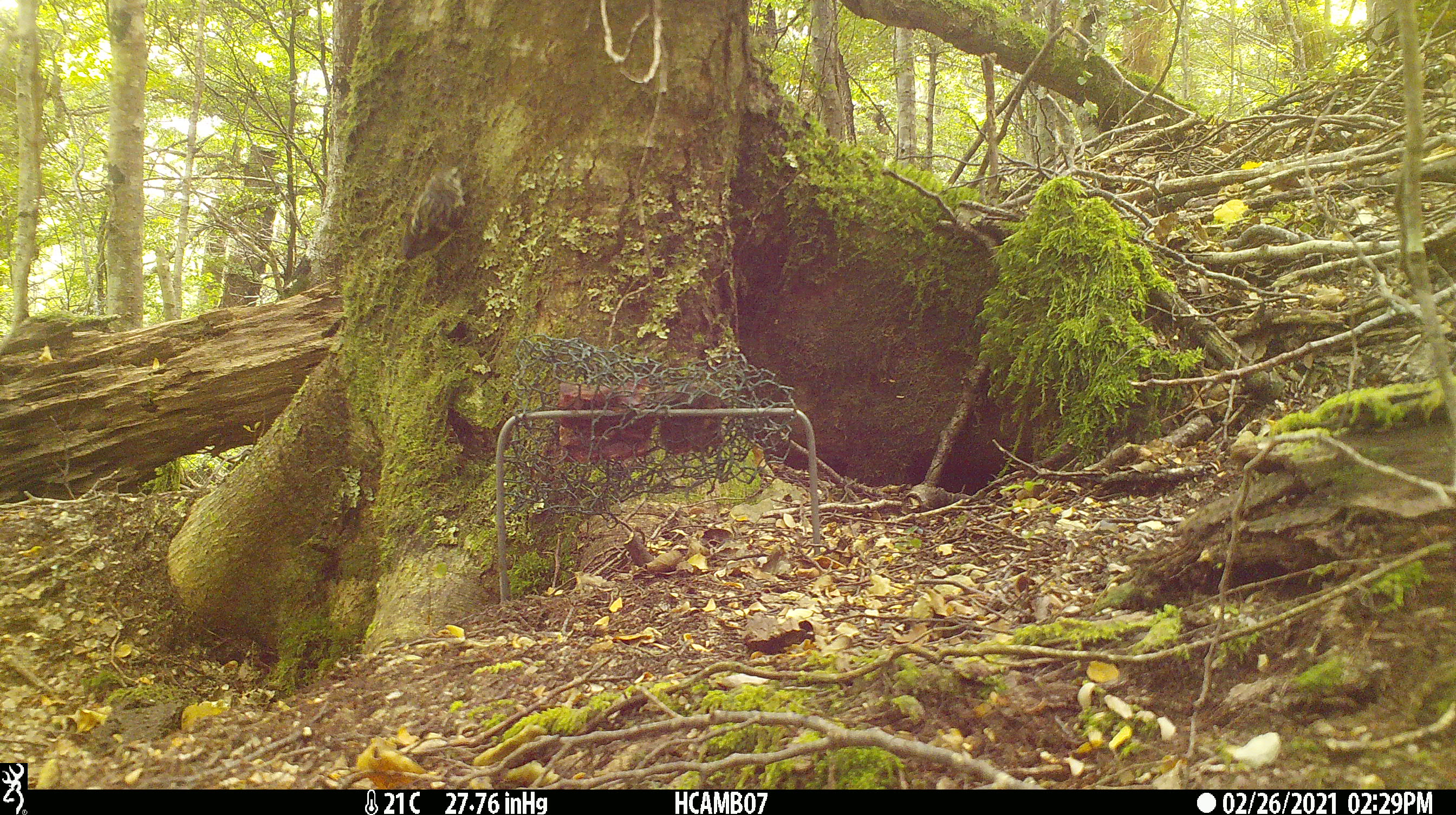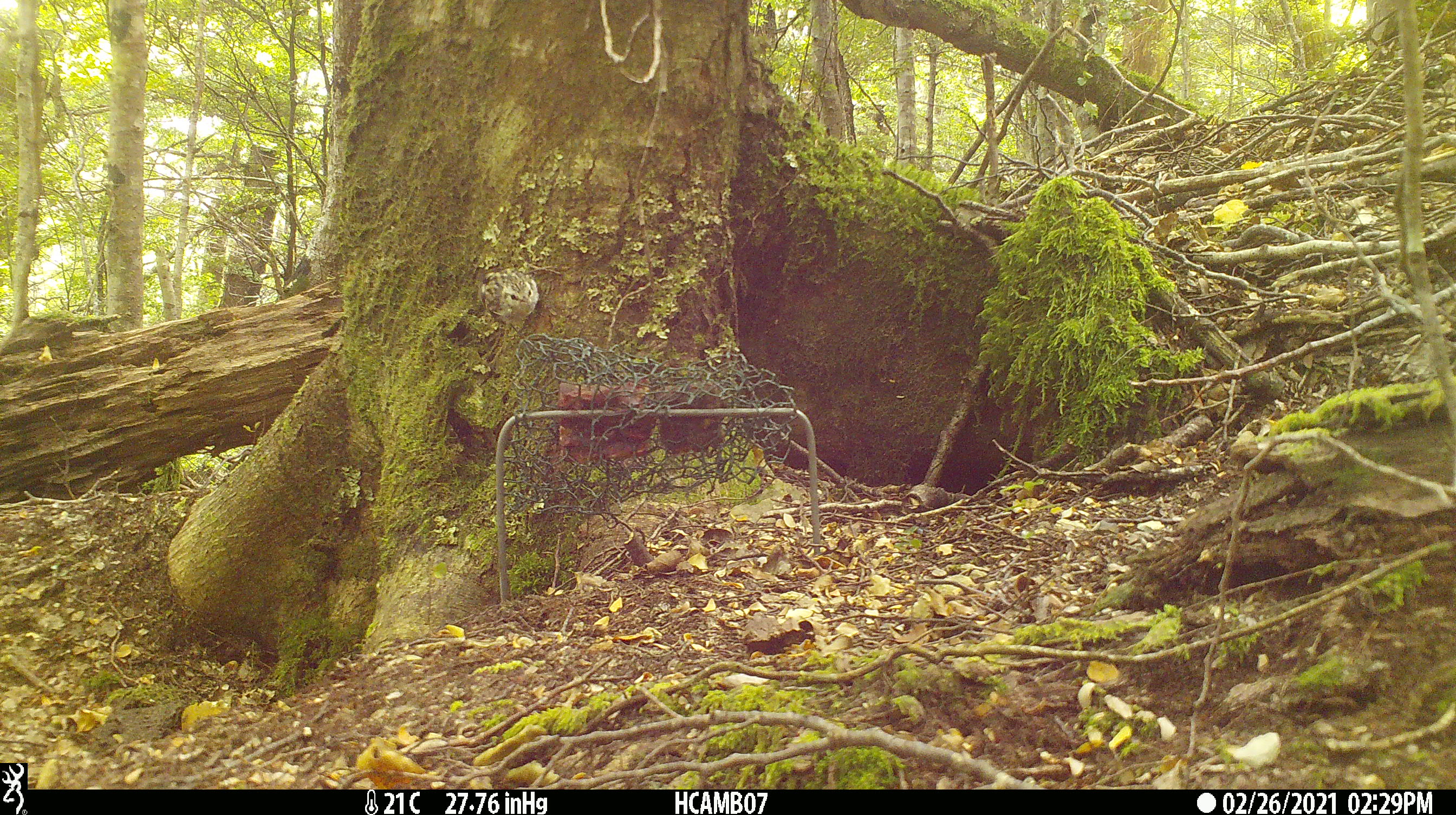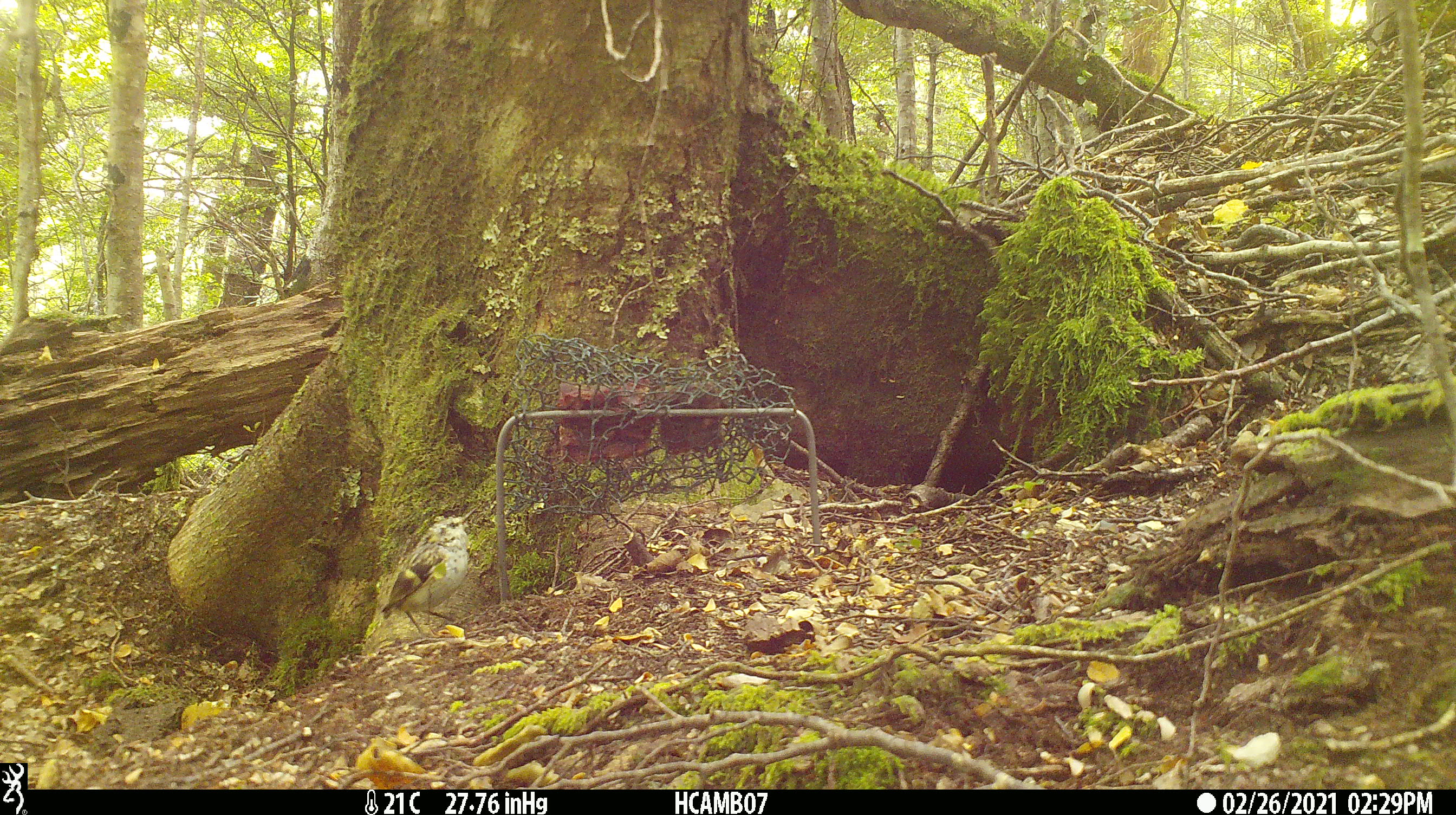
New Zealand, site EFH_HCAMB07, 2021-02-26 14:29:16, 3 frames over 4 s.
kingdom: Animalia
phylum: Chordata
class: Aves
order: Passeriformes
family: Acanthisittidae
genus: Acanthisitta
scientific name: Acanthisitta chloris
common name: rifleman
Rifleman (Acanthisitta chloris).